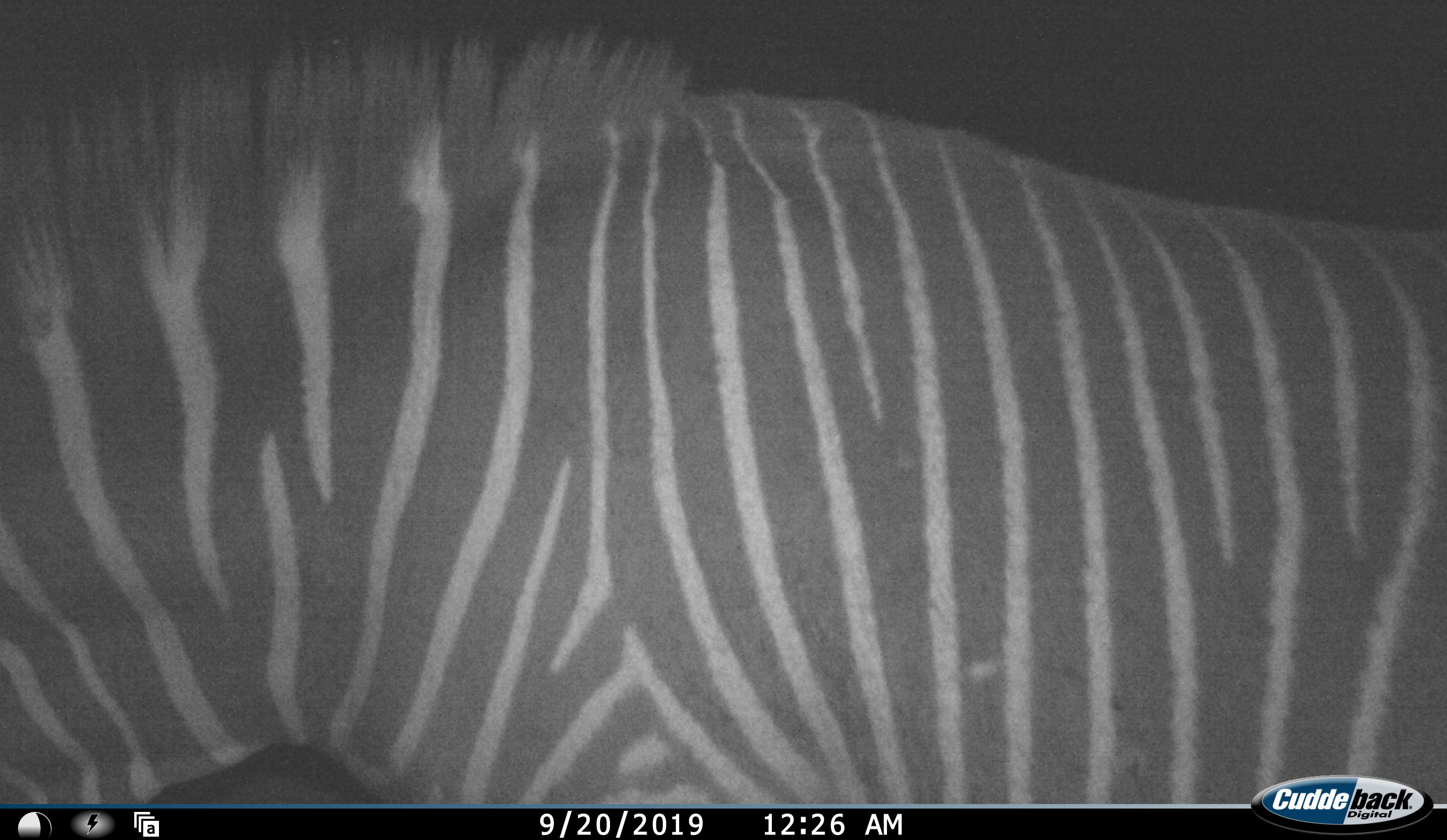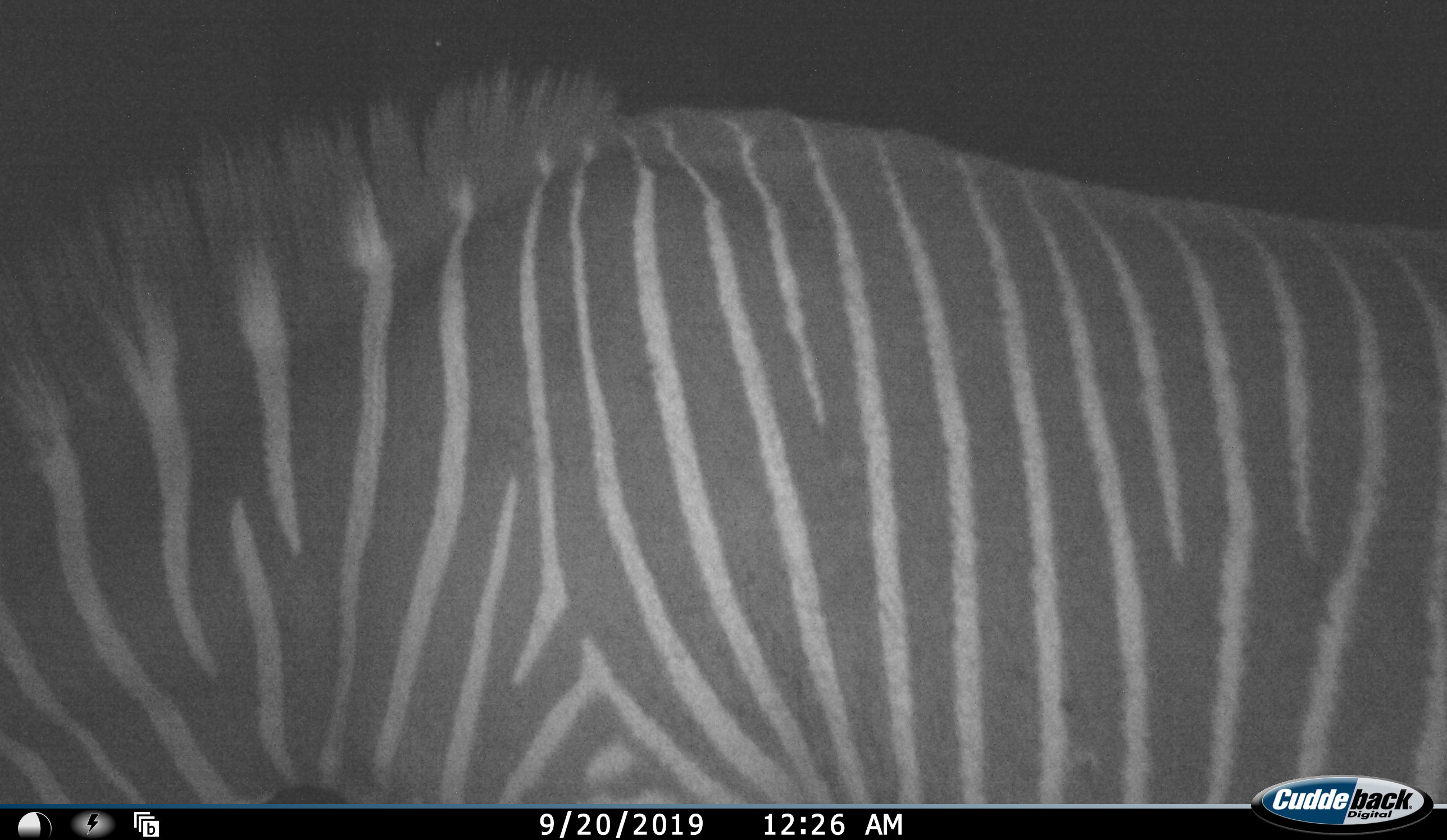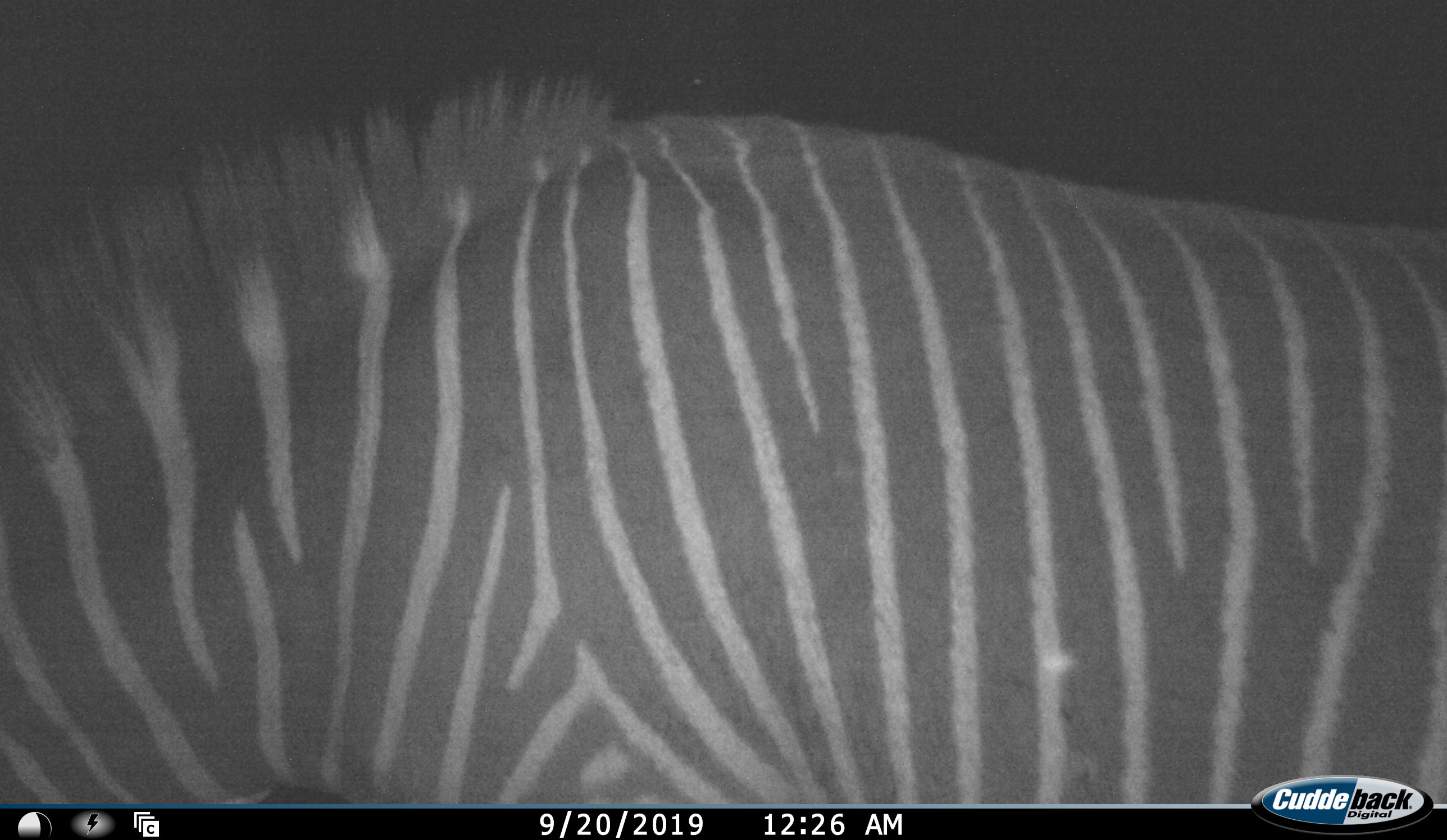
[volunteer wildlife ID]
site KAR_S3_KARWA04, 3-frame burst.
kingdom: Animalia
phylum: Chordata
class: Mammalia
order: Perissodactyla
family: Equidae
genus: Equus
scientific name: Equus zebra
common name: mountain zebra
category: zebramountain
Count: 1.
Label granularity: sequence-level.